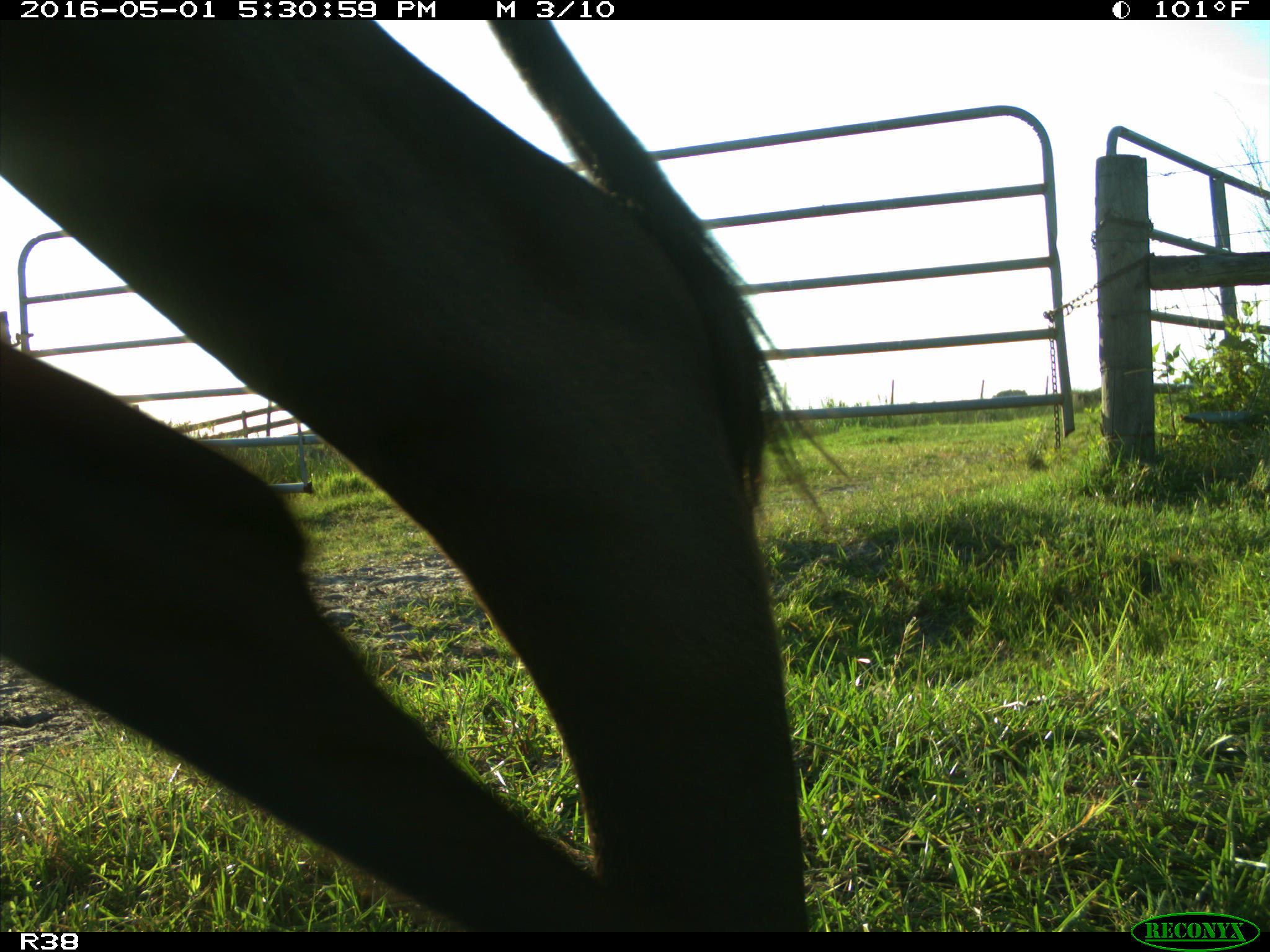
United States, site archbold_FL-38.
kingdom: Animalia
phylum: Chordata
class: Mammalia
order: Artiodactyla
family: Bovidae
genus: Bos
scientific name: Bos taurus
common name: domestic cow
Bos taurus (domestic cow).